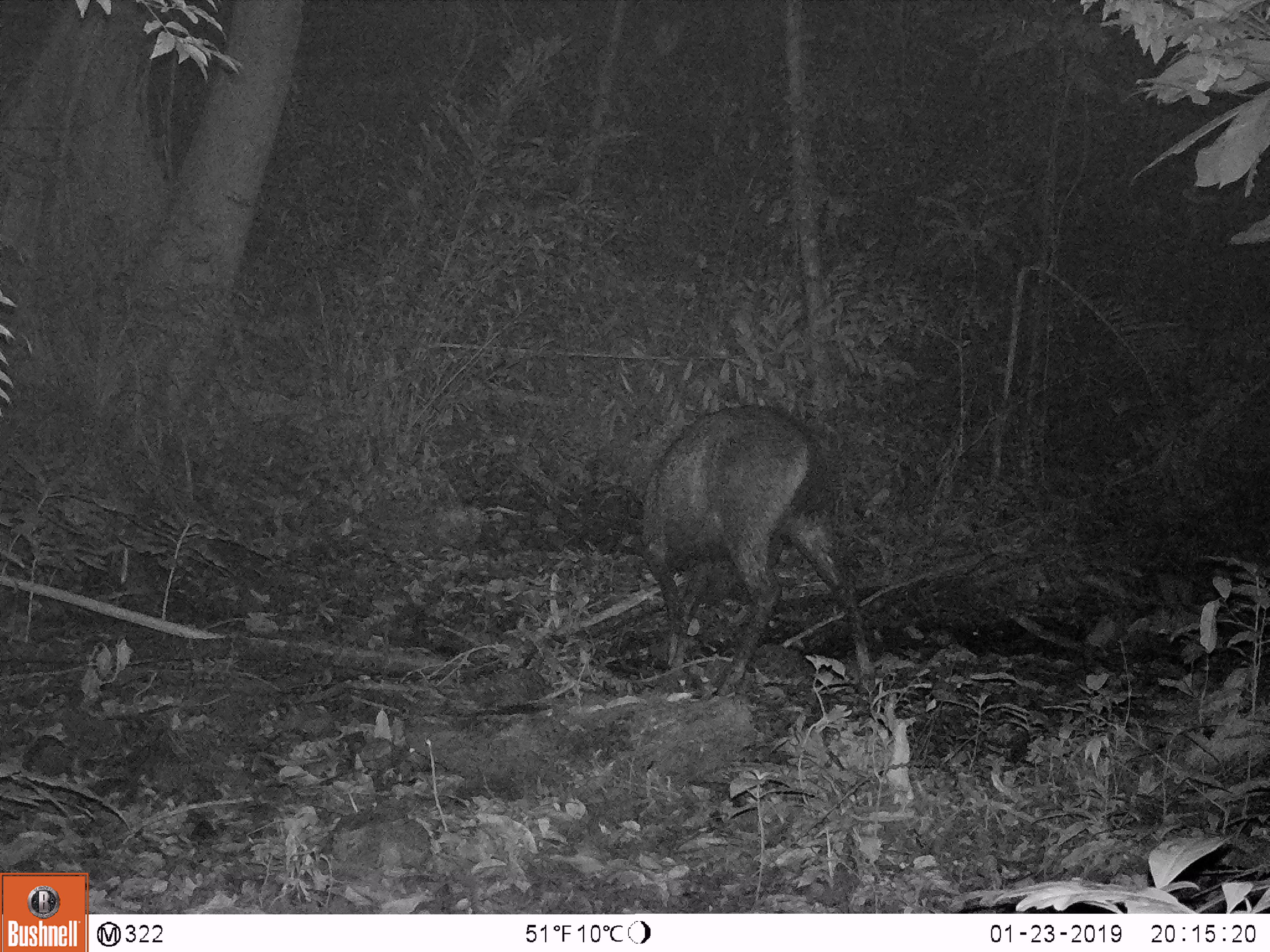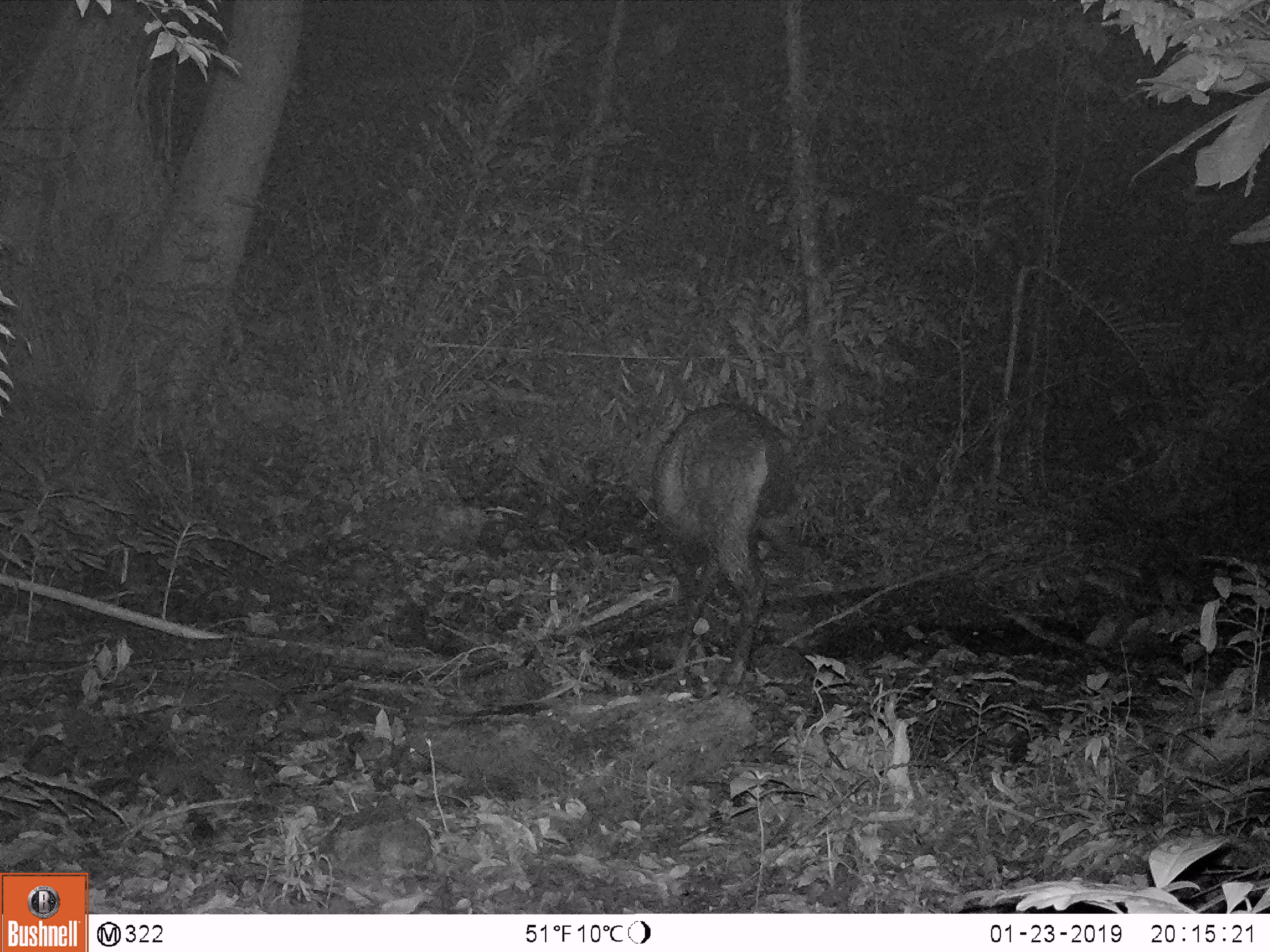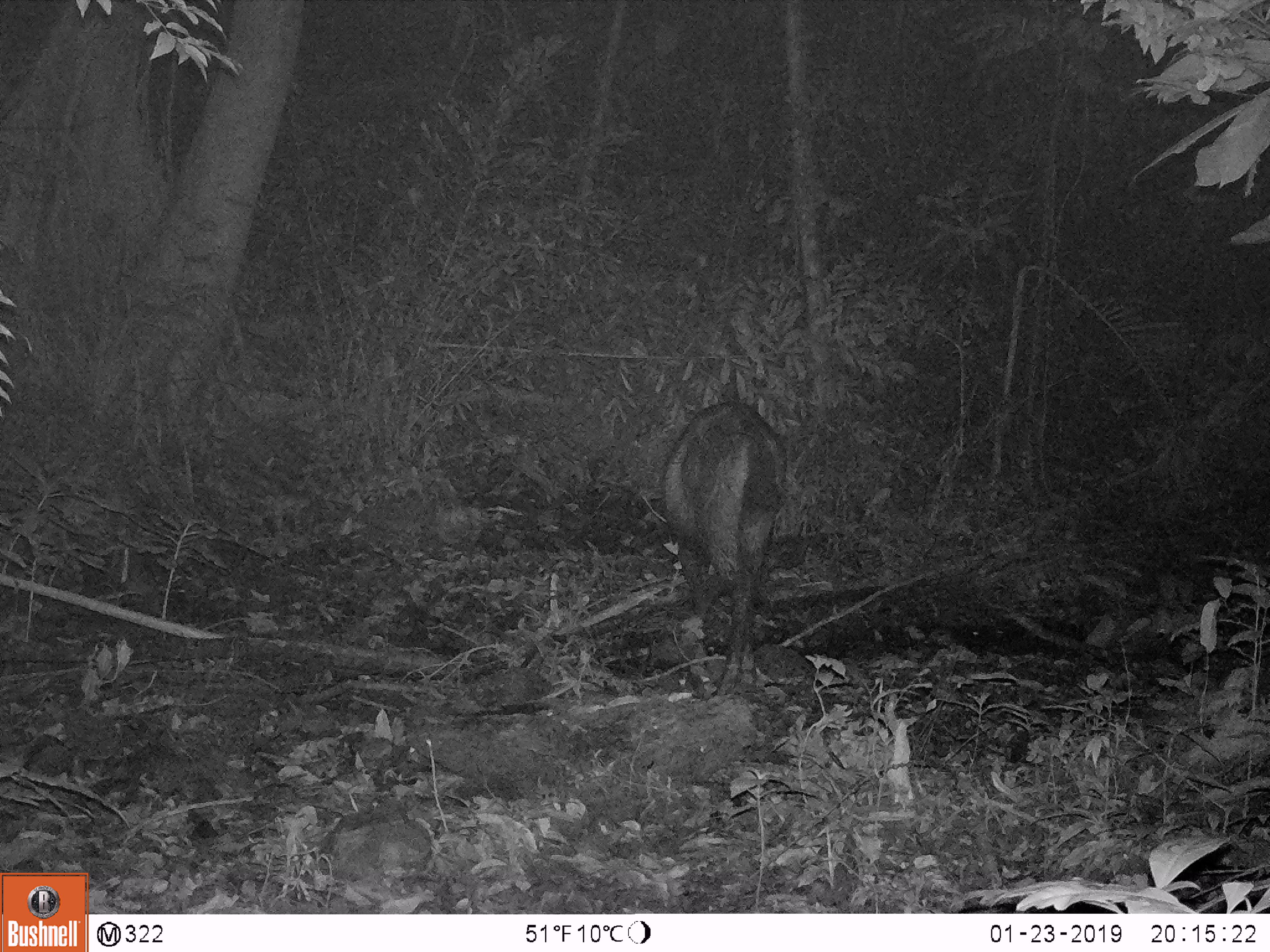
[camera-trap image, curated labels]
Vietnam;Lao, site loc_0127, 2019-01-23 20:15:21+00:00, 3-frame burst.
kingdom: Animalia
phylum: Chordata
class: Mammalia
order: Artiodactyla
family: Cervidae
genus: Rusa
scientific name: Rusa unicolor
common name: sambar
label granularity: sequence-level